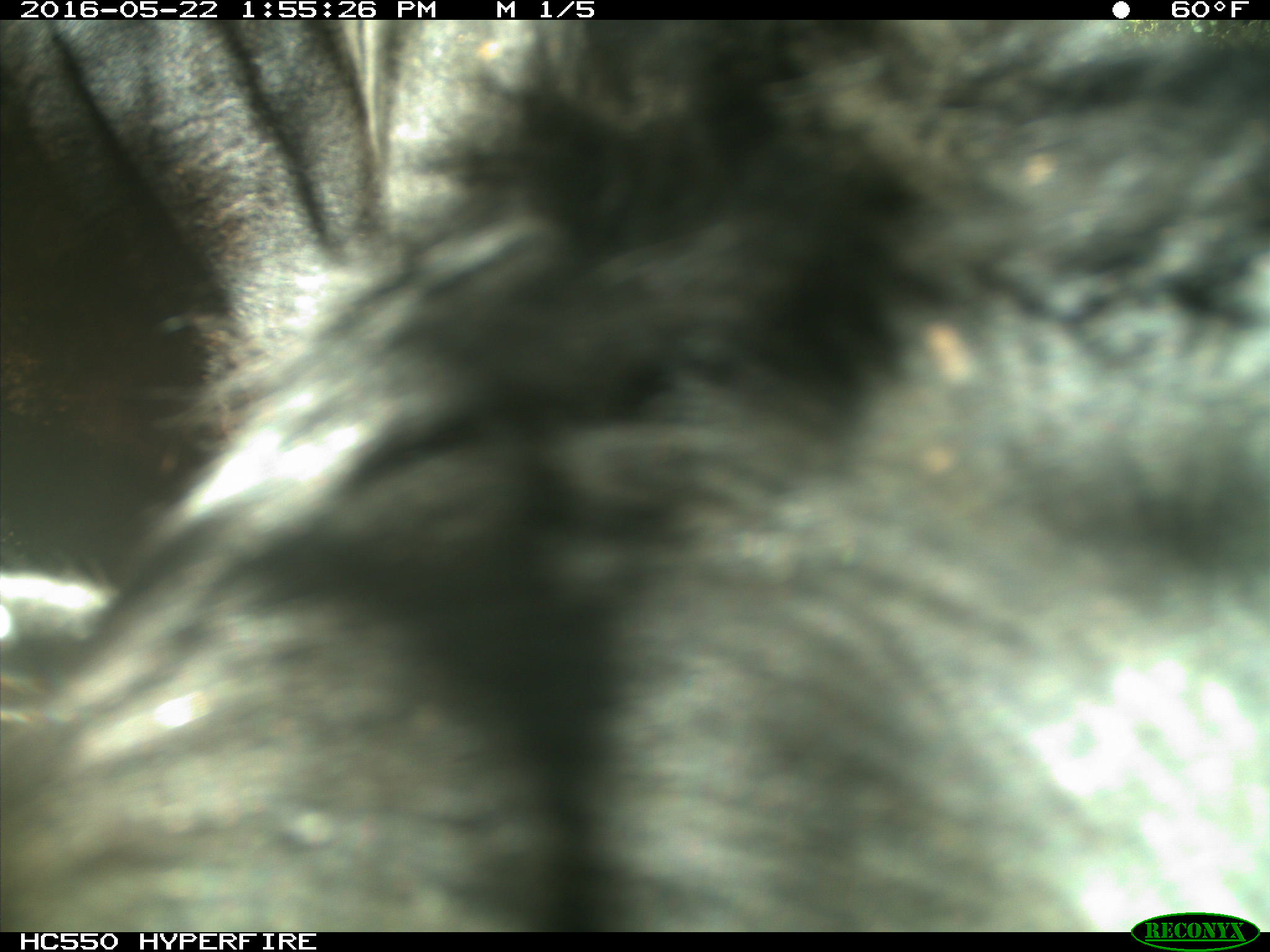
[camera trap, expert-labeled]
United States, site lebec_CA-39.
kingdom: Animalia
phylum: Chordata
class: Mammalia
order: Artiodactyla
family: Bovidae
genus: Bos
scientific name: Bos taurus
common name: domestic cow